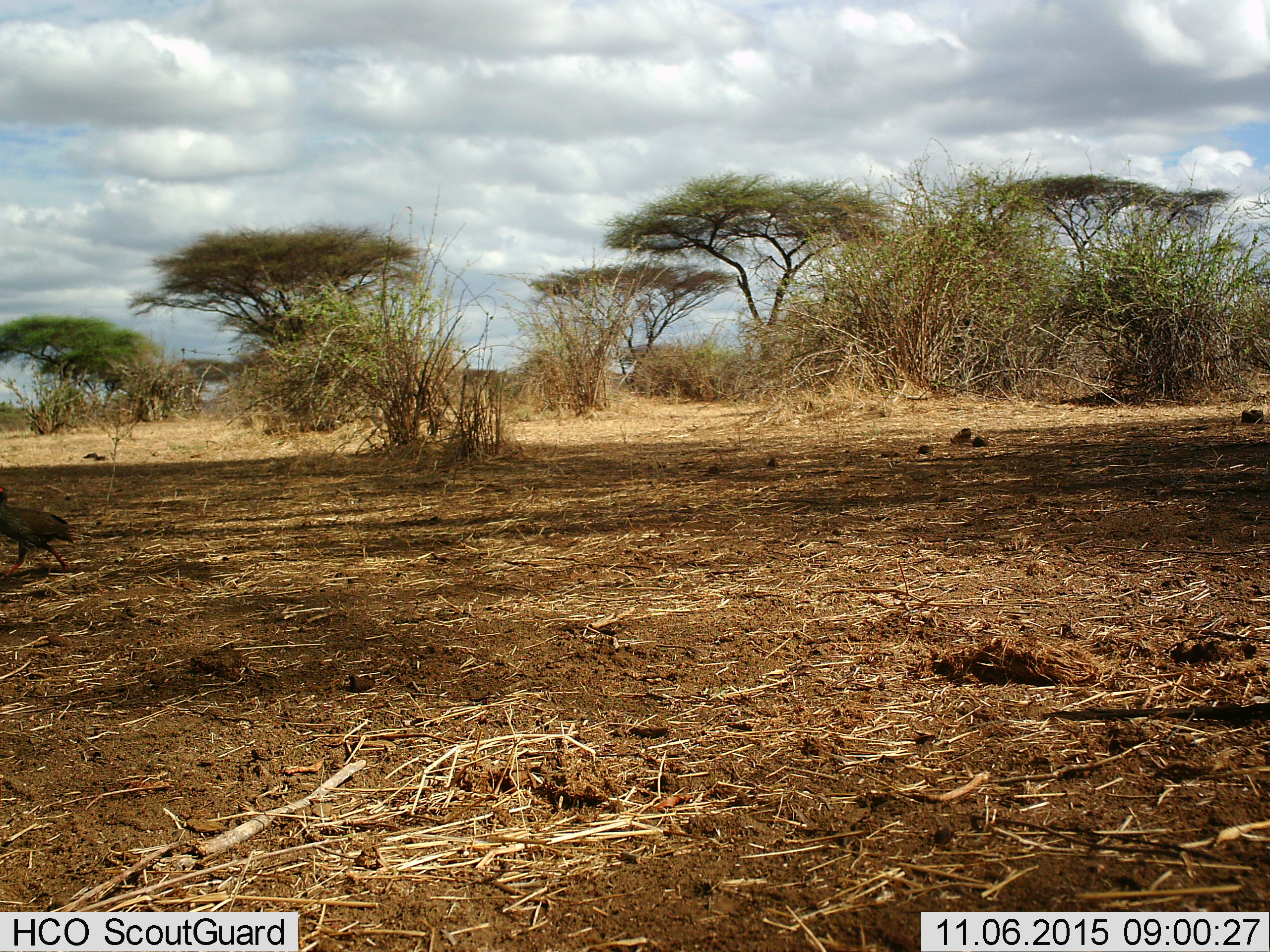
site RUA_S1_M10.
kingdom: Animalia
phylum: Chordata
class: Aves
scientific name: Aves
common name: bird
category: birdother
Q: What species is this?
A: Birdother (bird) (Aves).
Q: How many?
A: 1.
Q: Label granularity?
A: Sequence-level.